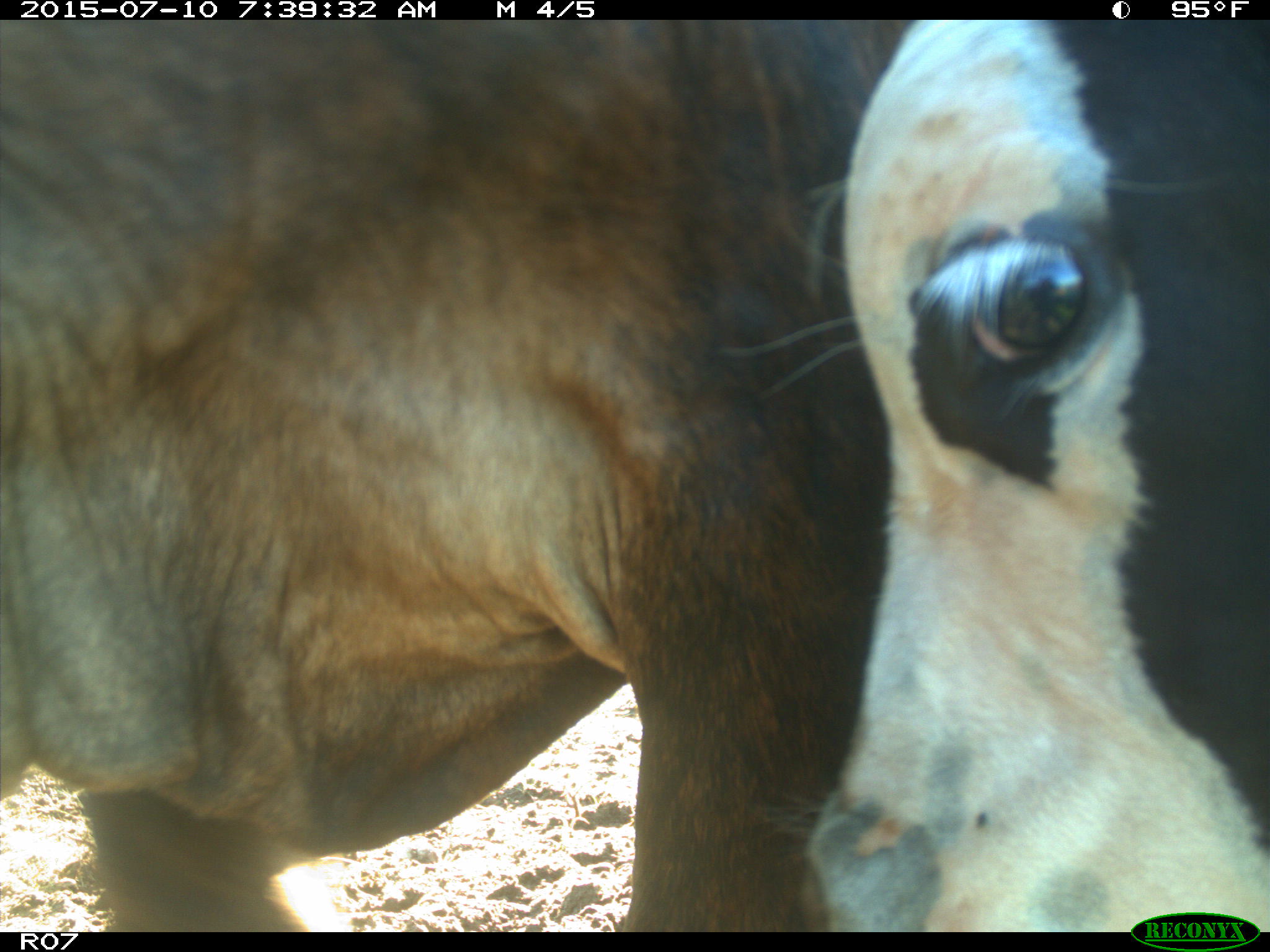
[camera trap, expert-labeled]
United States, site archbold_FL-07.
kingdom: Animalia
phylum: Chordata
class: Mammalia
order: Artiodactyla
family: Bovidae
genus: Bos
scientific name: Bos taurus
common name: domestic cow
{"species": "Bos taurus (domestic cow)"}